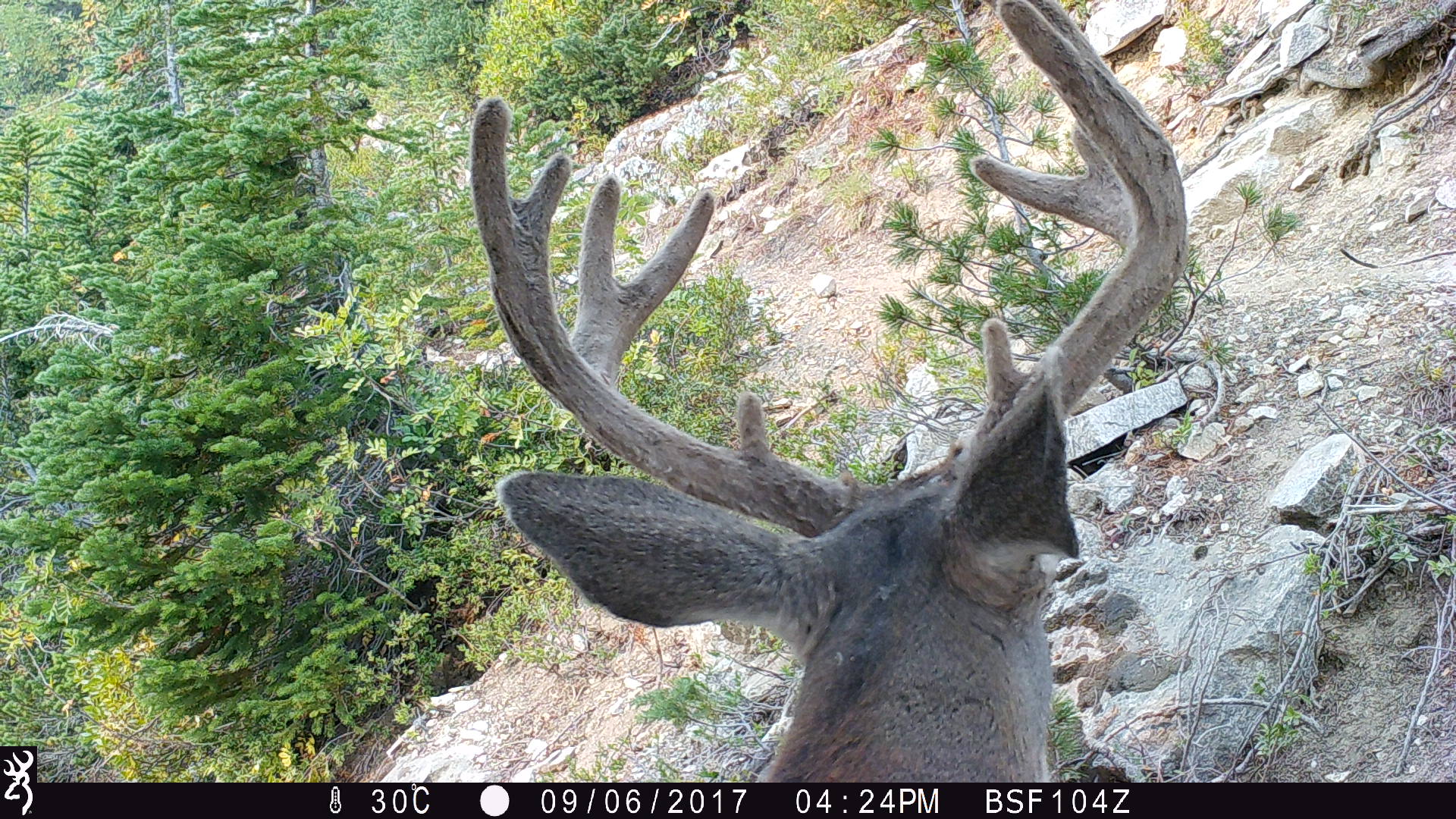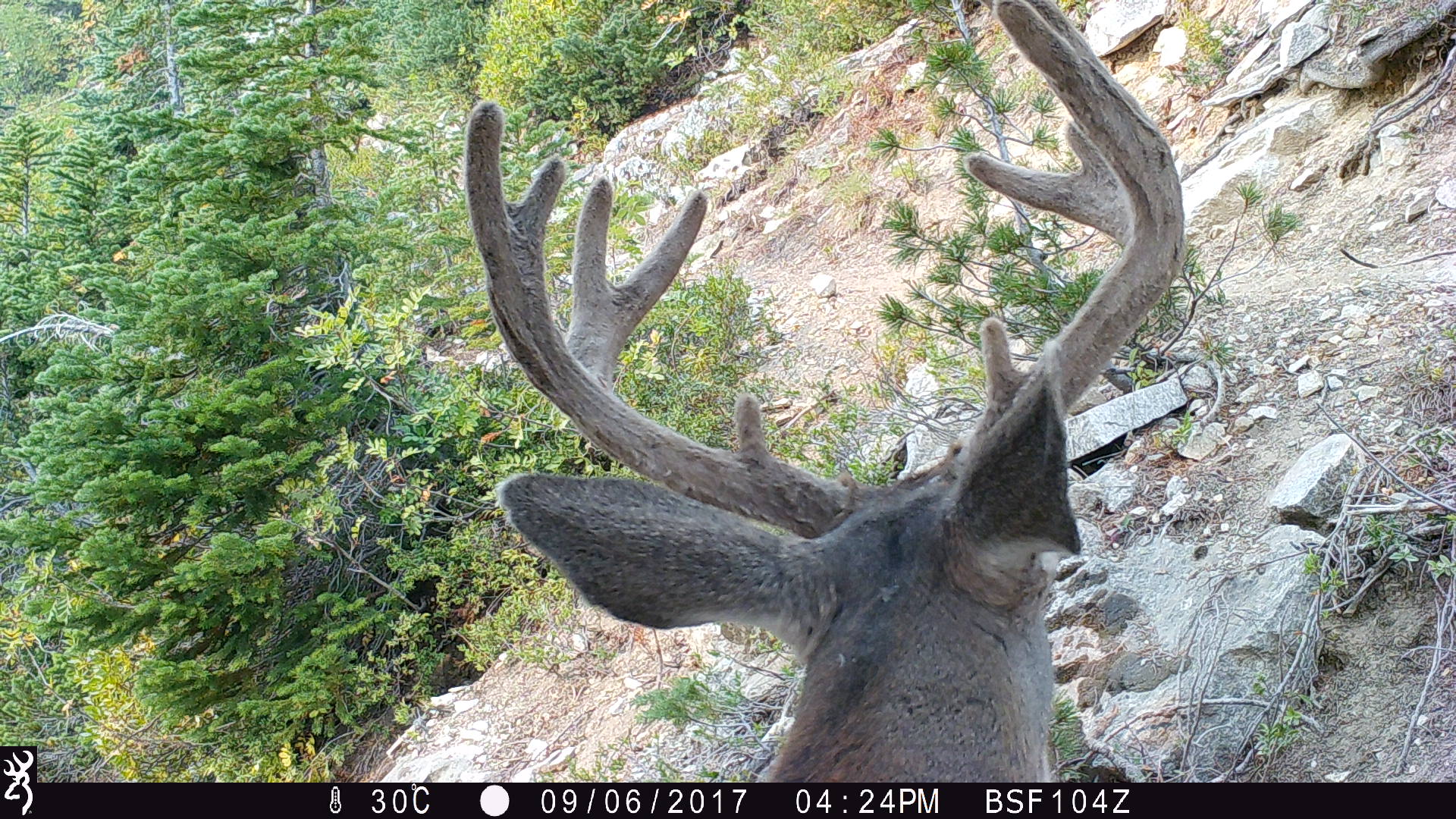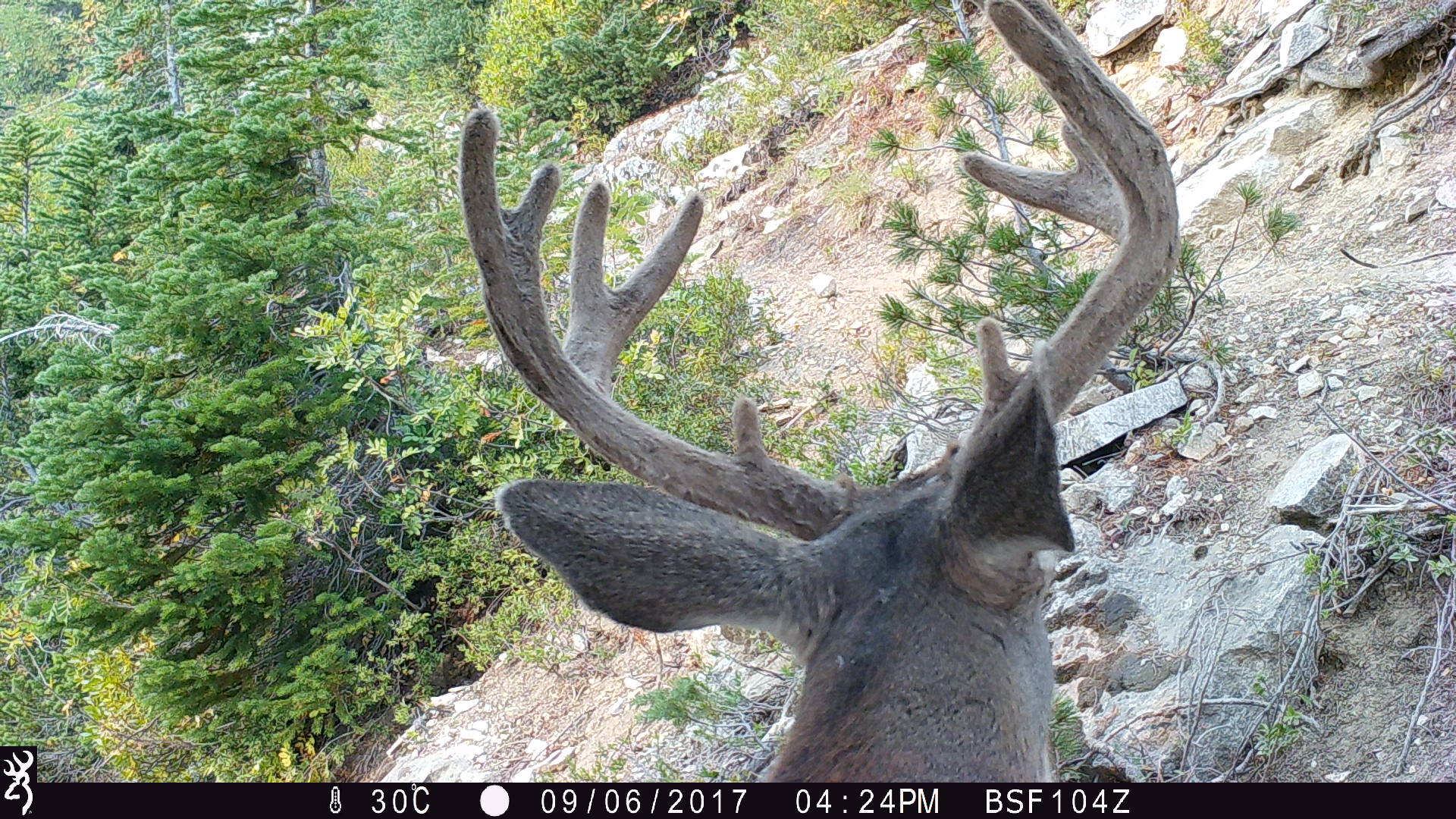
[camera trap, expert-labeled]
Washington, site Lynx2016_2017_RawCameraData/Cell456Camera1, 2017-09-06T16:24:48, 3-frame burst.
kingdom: Animalia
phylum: Chordata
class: Mammalia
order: Artiodactyla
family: Cervidae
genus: Odocoileus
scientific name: Odocoileus hemionus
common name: mule deer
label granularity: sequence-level